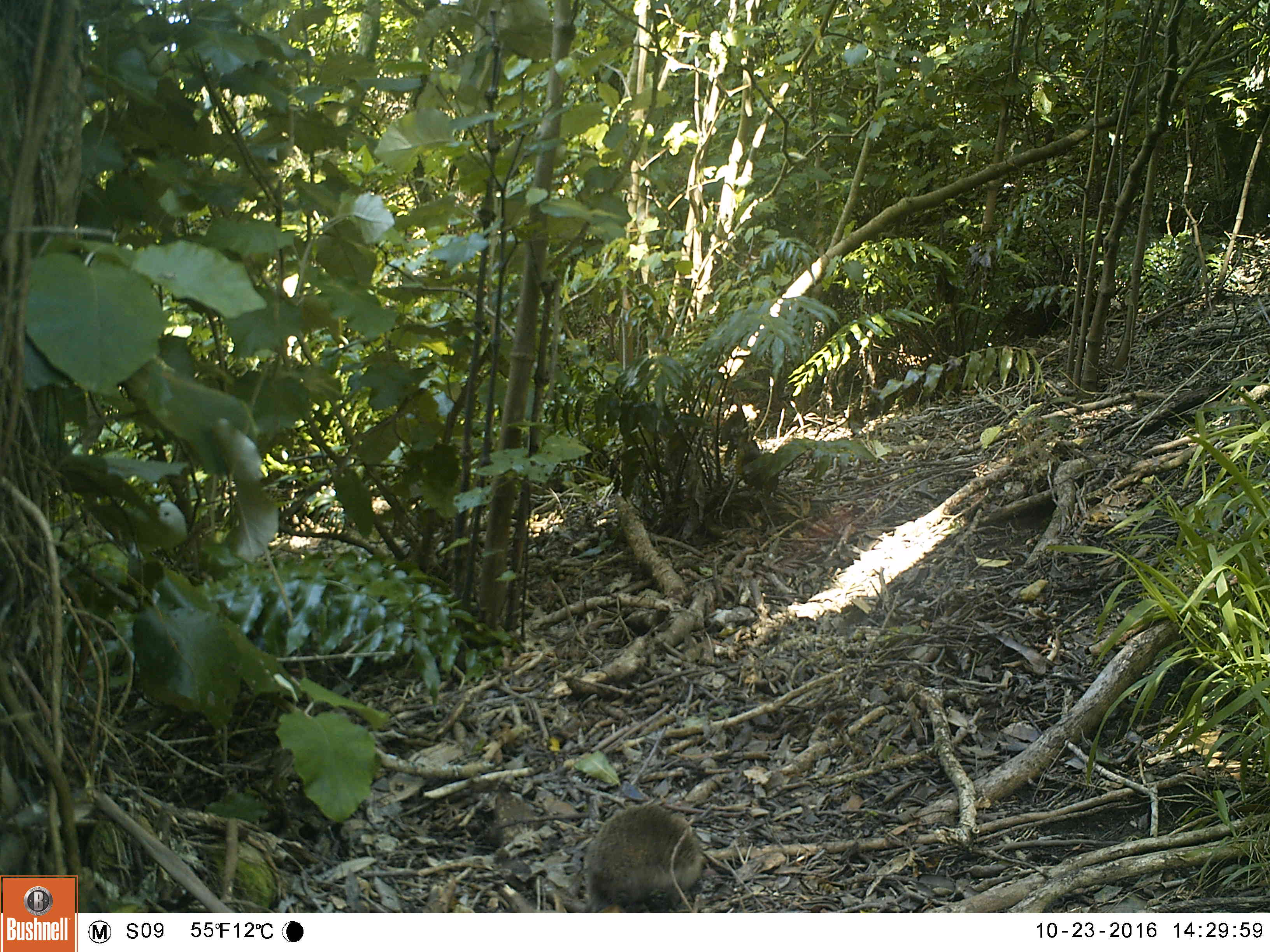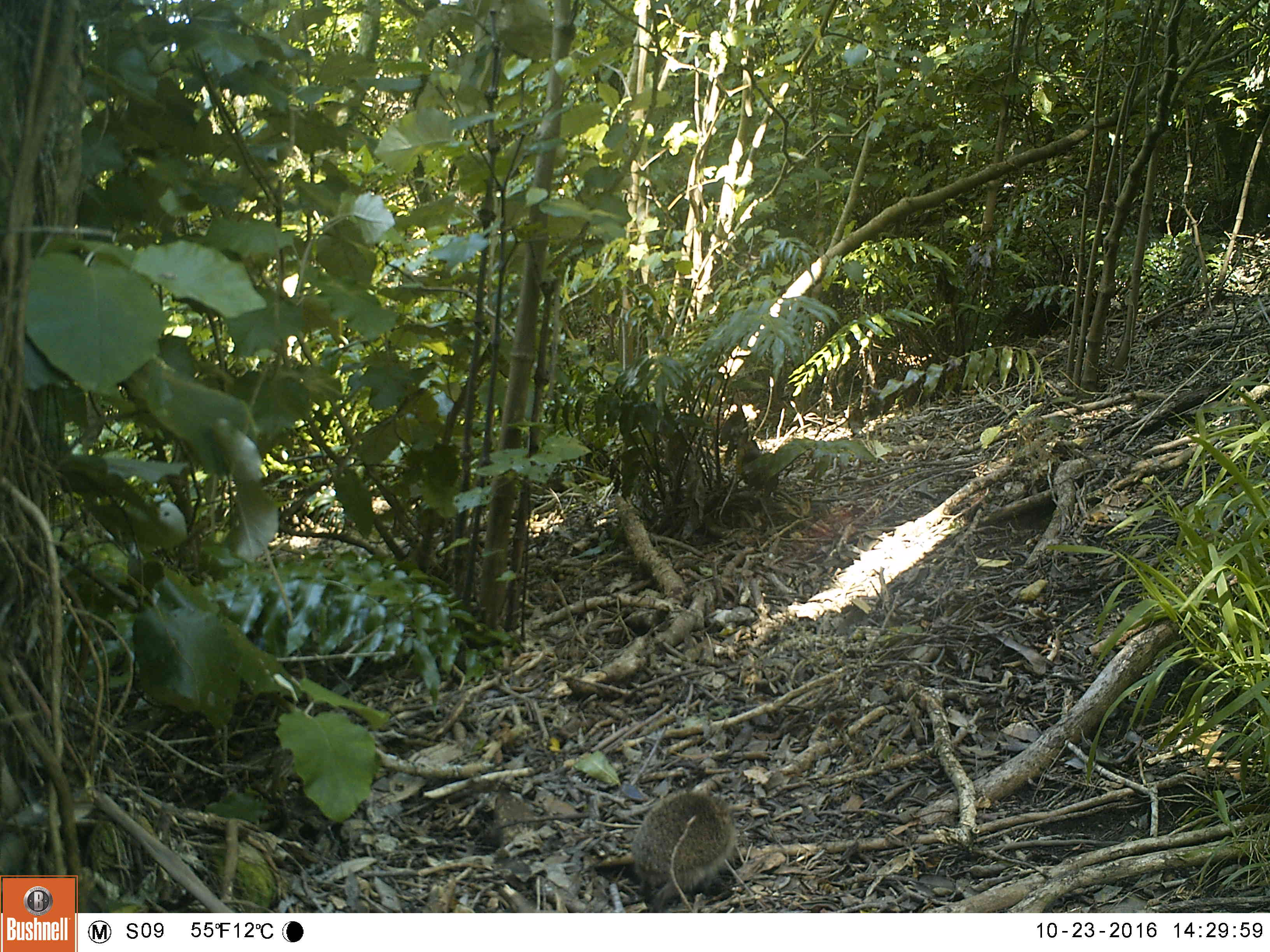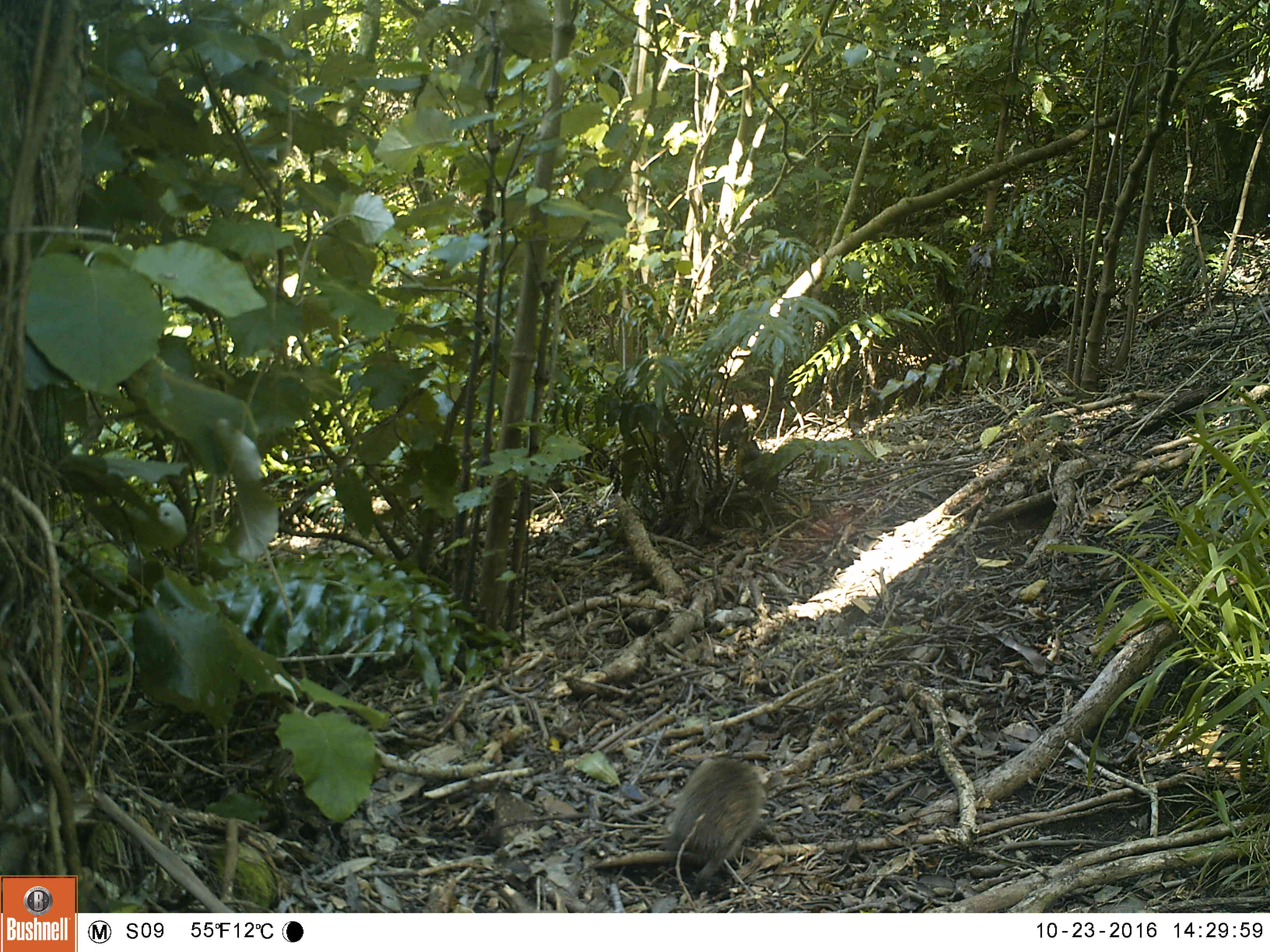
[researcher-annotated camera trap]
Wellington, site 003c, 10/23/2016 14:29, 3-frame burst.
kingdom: Animalia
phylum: Chordata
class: Mammalia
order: Eulipotyphla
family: Erinaceidae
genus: Erinaceus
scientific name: Erinaceus europaeus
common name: hedgehog